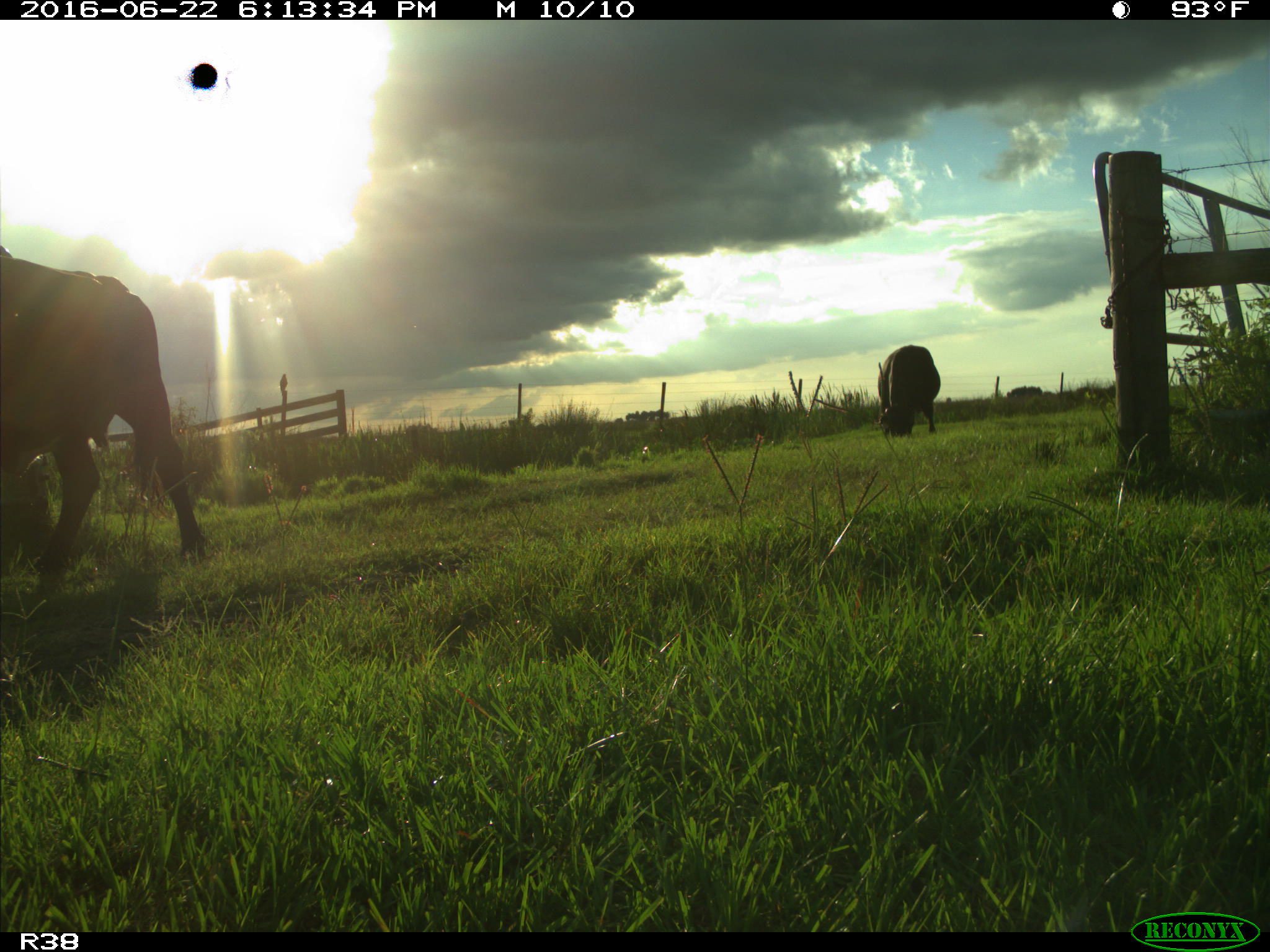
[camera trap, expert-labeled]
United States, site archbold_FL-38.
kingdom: Animalia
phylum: Chordata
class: Mammalia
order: Artiodactyla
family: Bovidae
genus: Bos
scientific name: Bos taurus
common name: domestic cow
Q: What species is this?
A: Bos taurus (domestic cow).